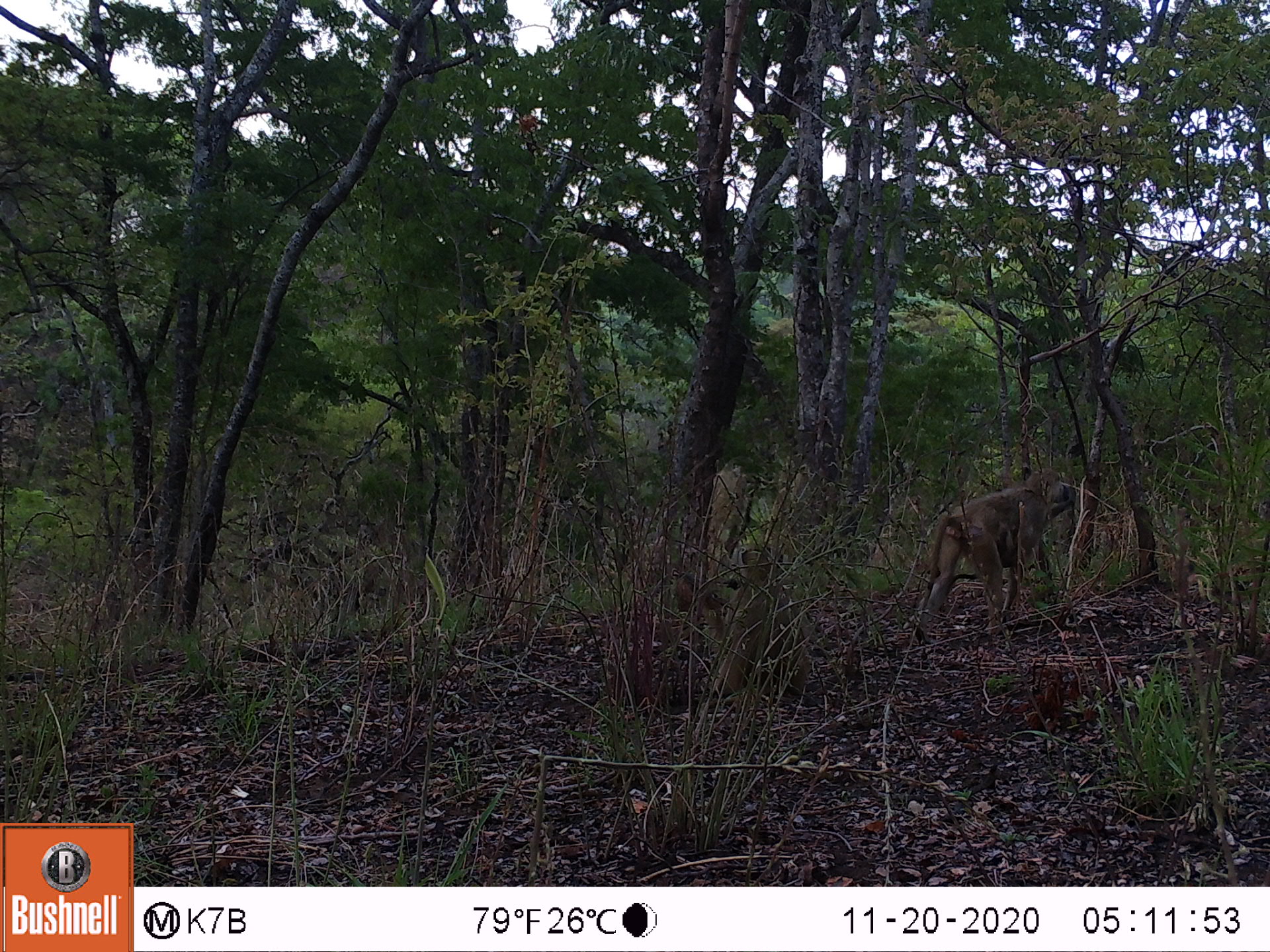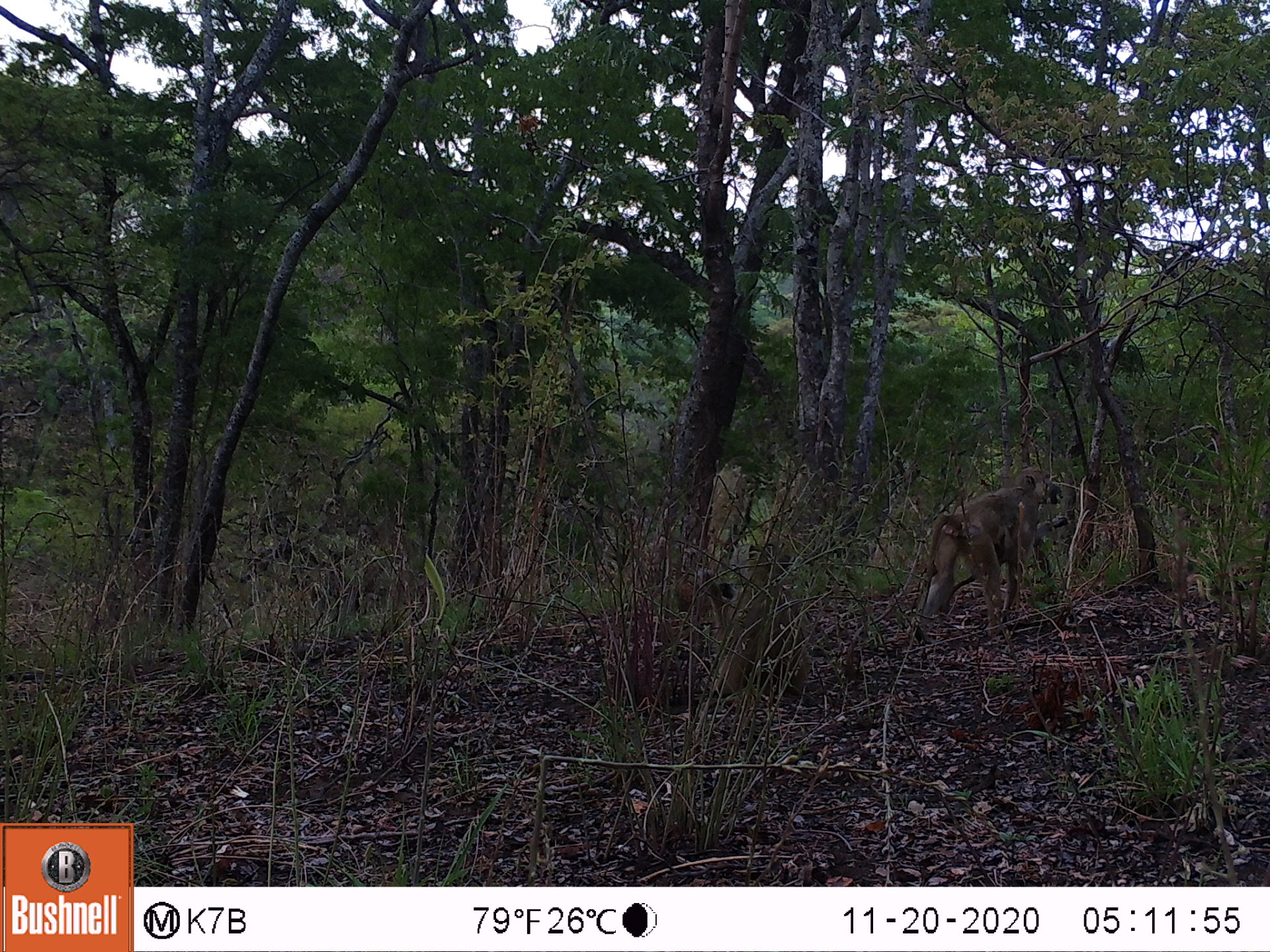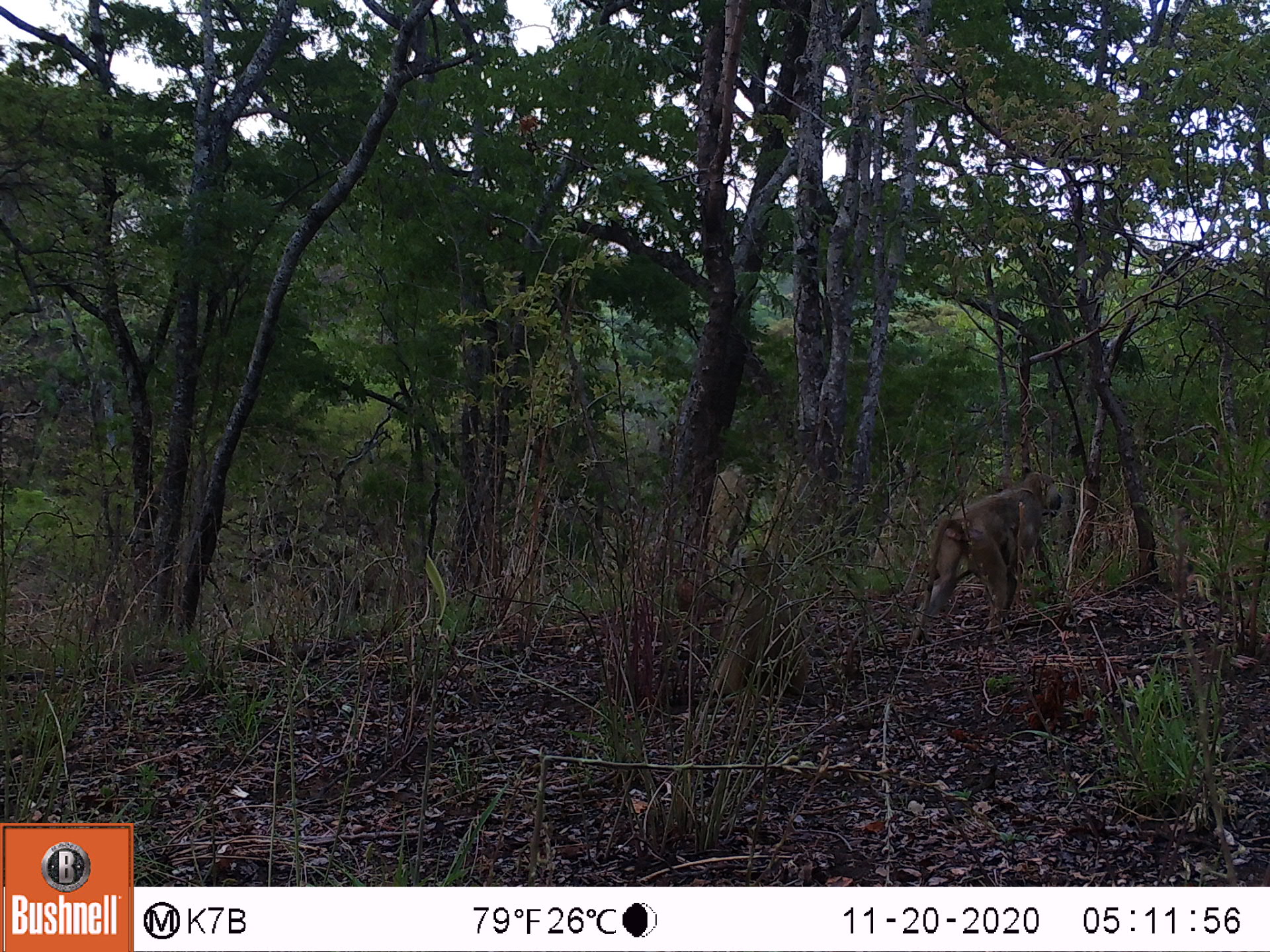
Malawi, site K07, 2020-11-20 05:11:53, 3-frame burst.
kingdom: Animalia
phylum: Chordata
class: Mammalia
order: Primates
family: Cercopithecidae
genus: Papio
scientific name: Papio cynocephalus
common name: yellow baboon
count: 2